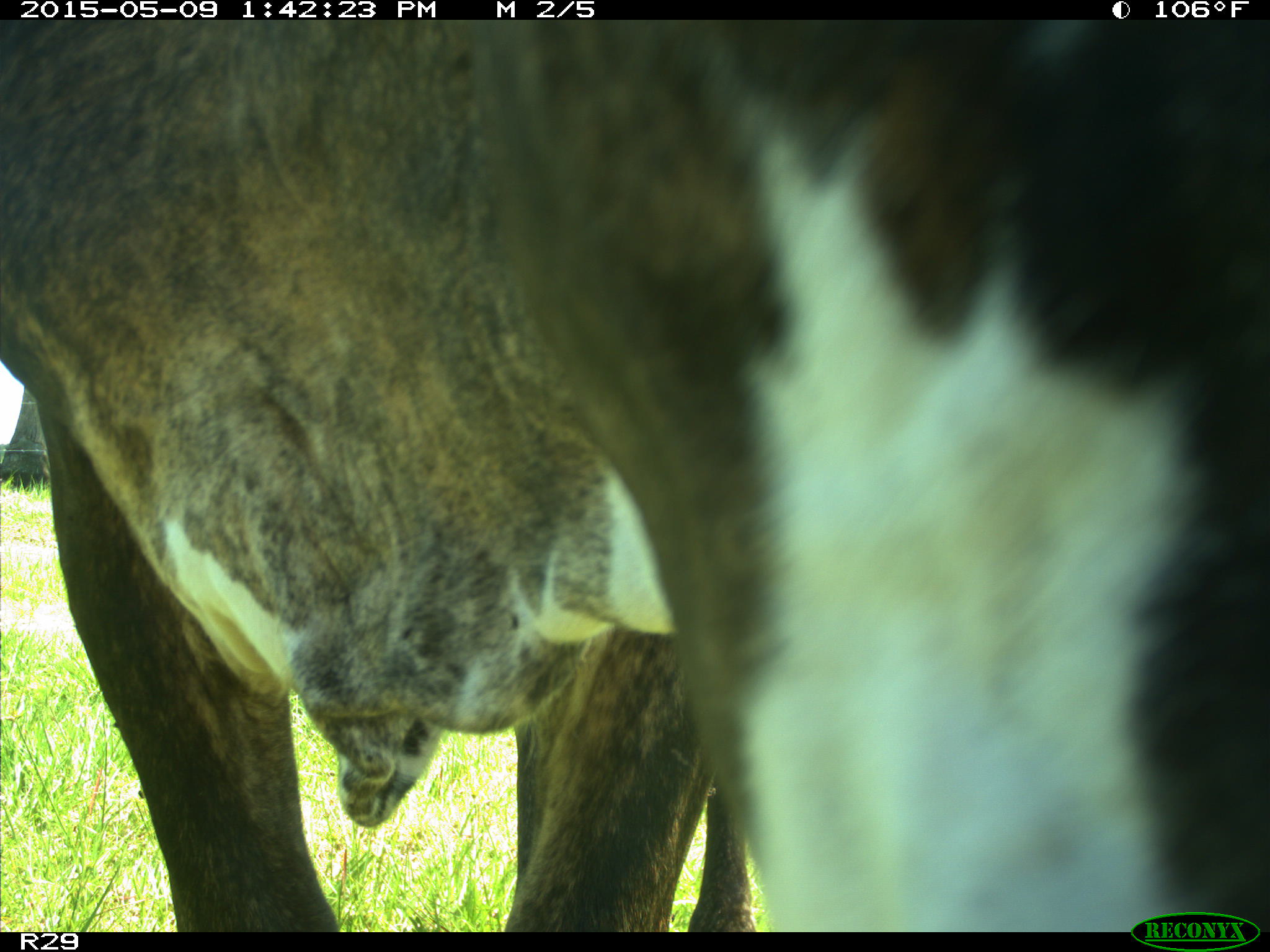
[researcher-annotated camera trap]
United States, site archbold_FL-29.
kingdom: Animalia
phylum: Chordata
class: Mammalia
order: Artiodactyla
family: Bovidae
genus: Bos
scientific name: Bos taurus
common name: domestic cow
Bos taurus (domestic cow).